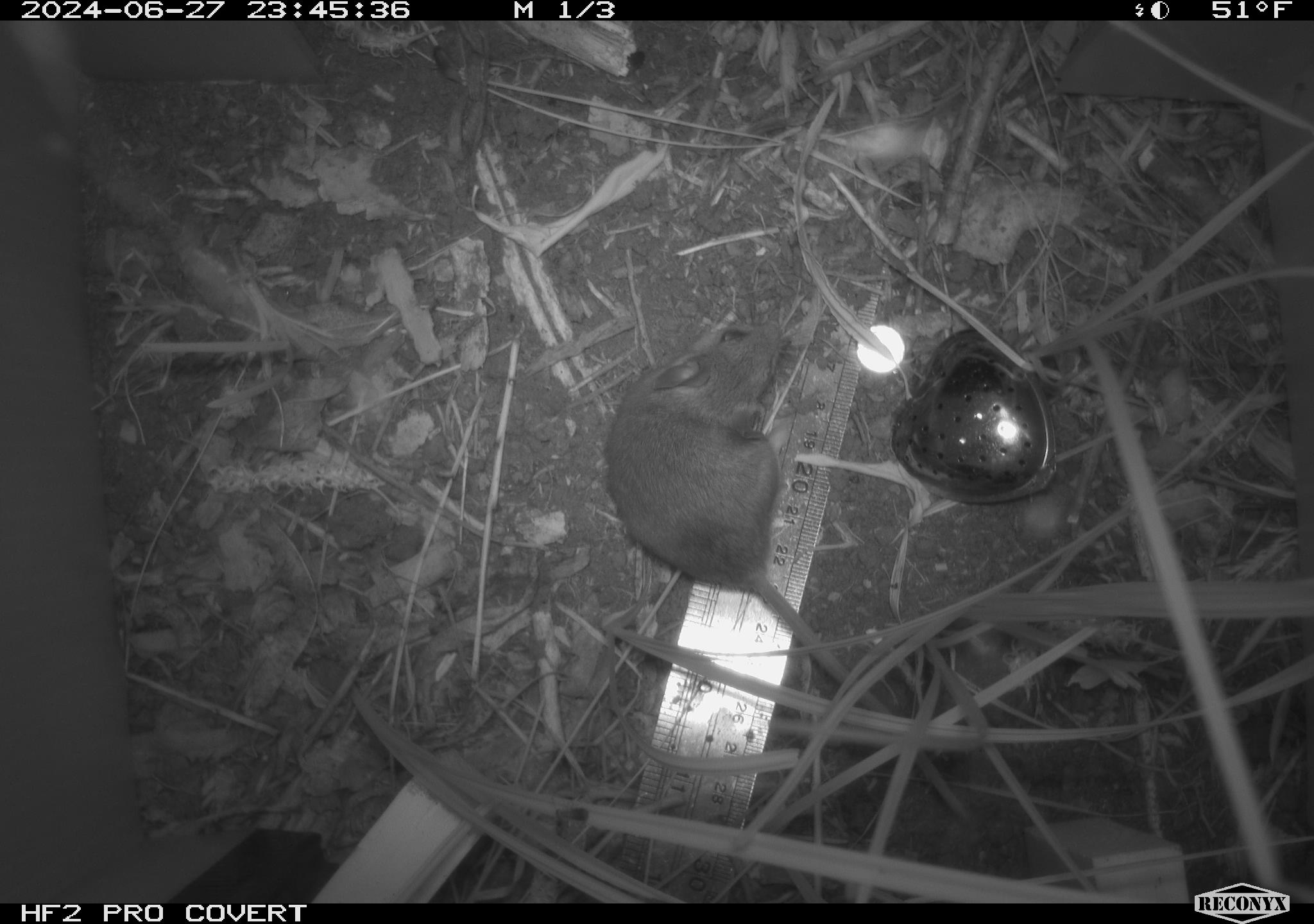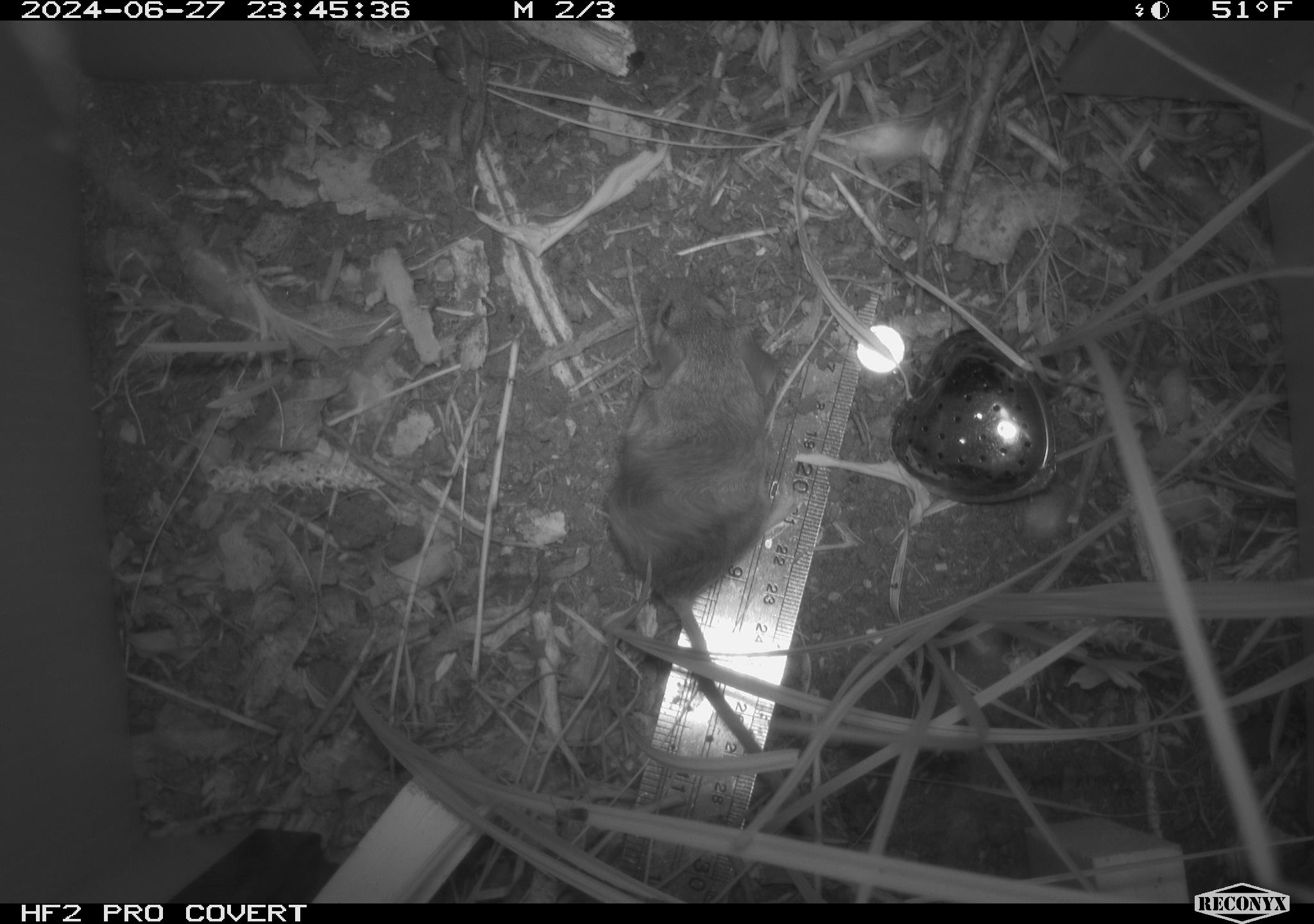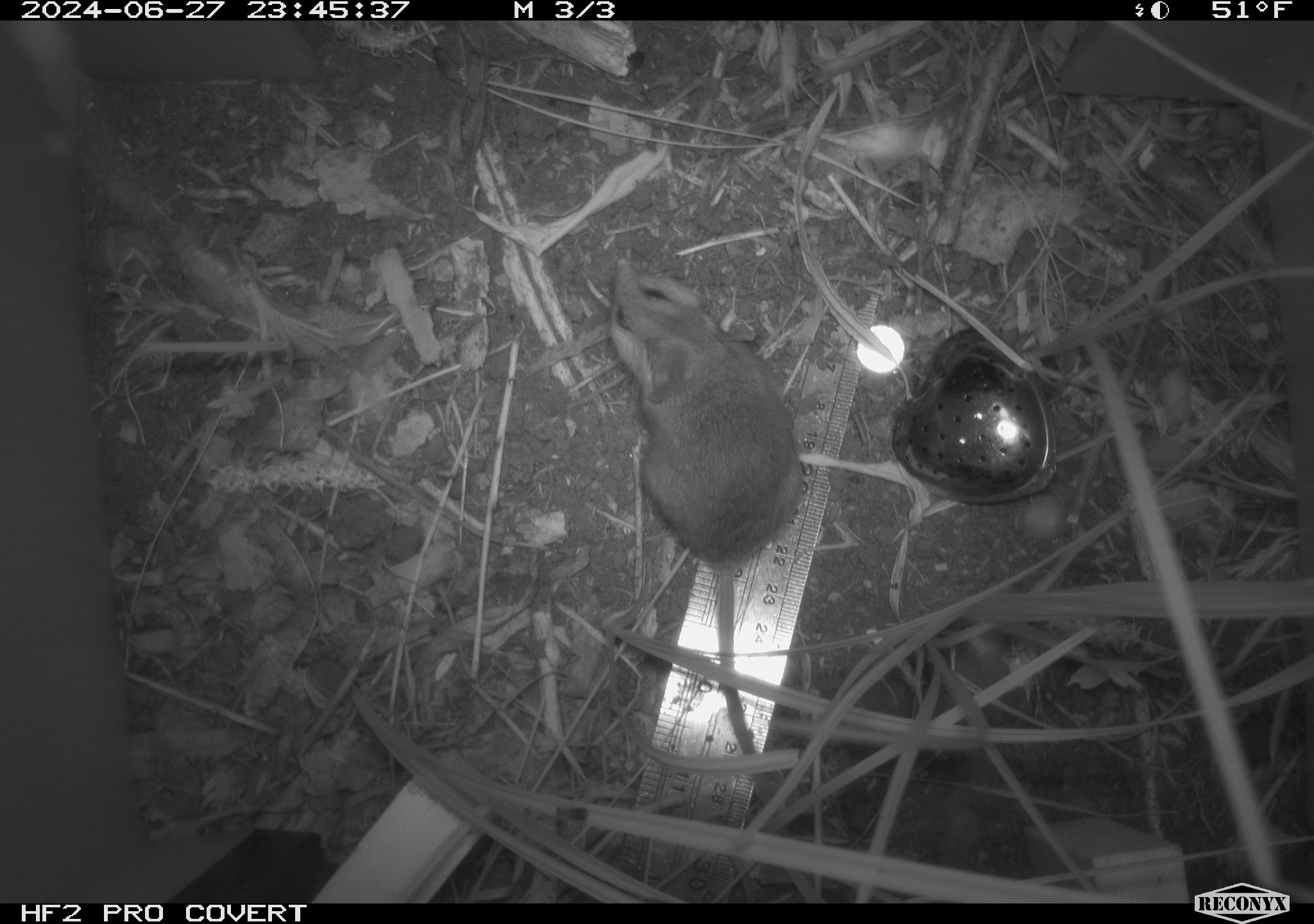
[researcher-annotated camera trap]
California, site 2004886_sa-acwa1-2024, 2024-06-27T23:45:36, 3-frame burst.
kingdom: Animalia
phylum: Chordata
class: Mammalia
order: Rodentia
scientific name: Rodentia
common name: mouse species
Mouse species (Rodentia).